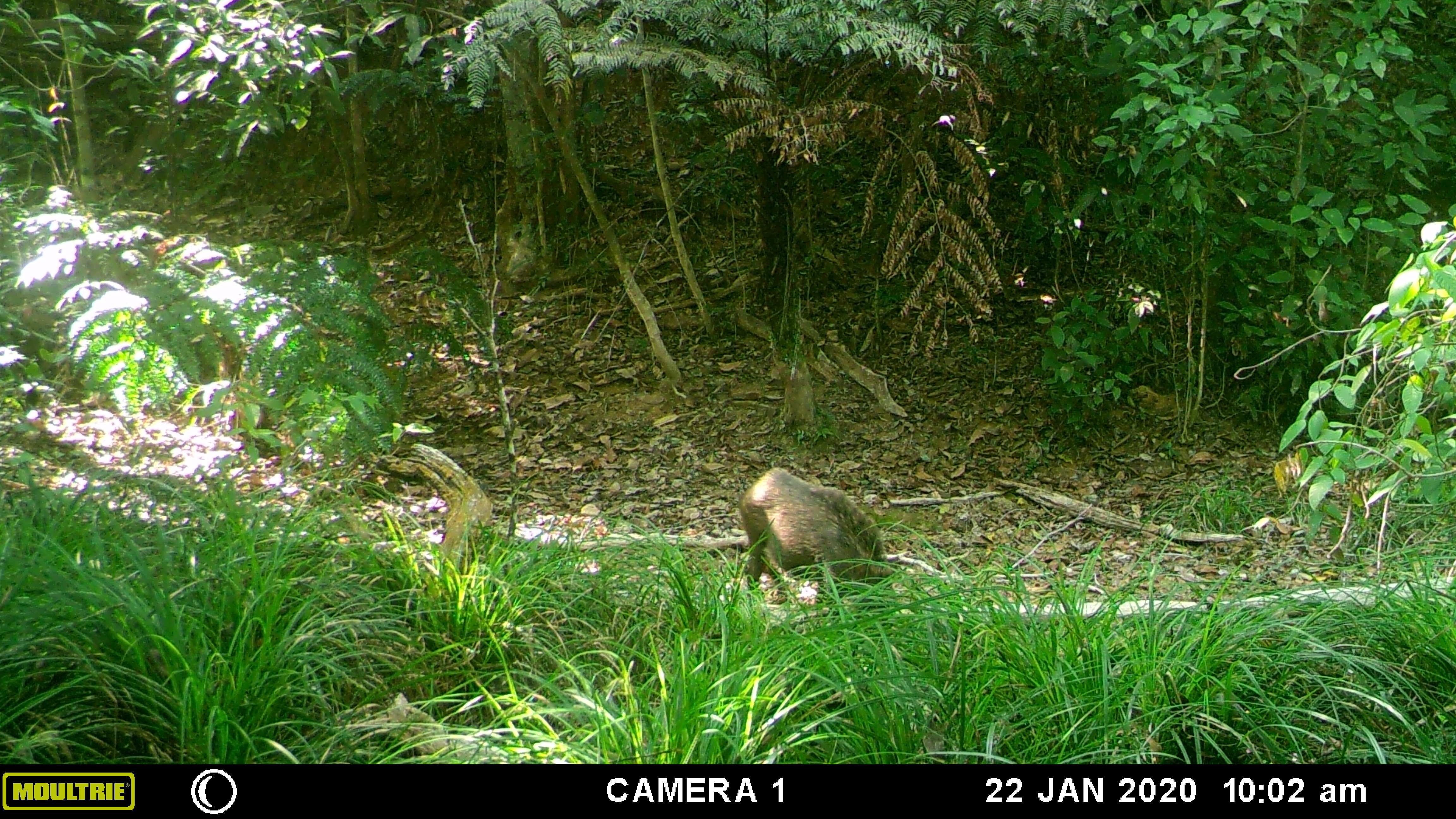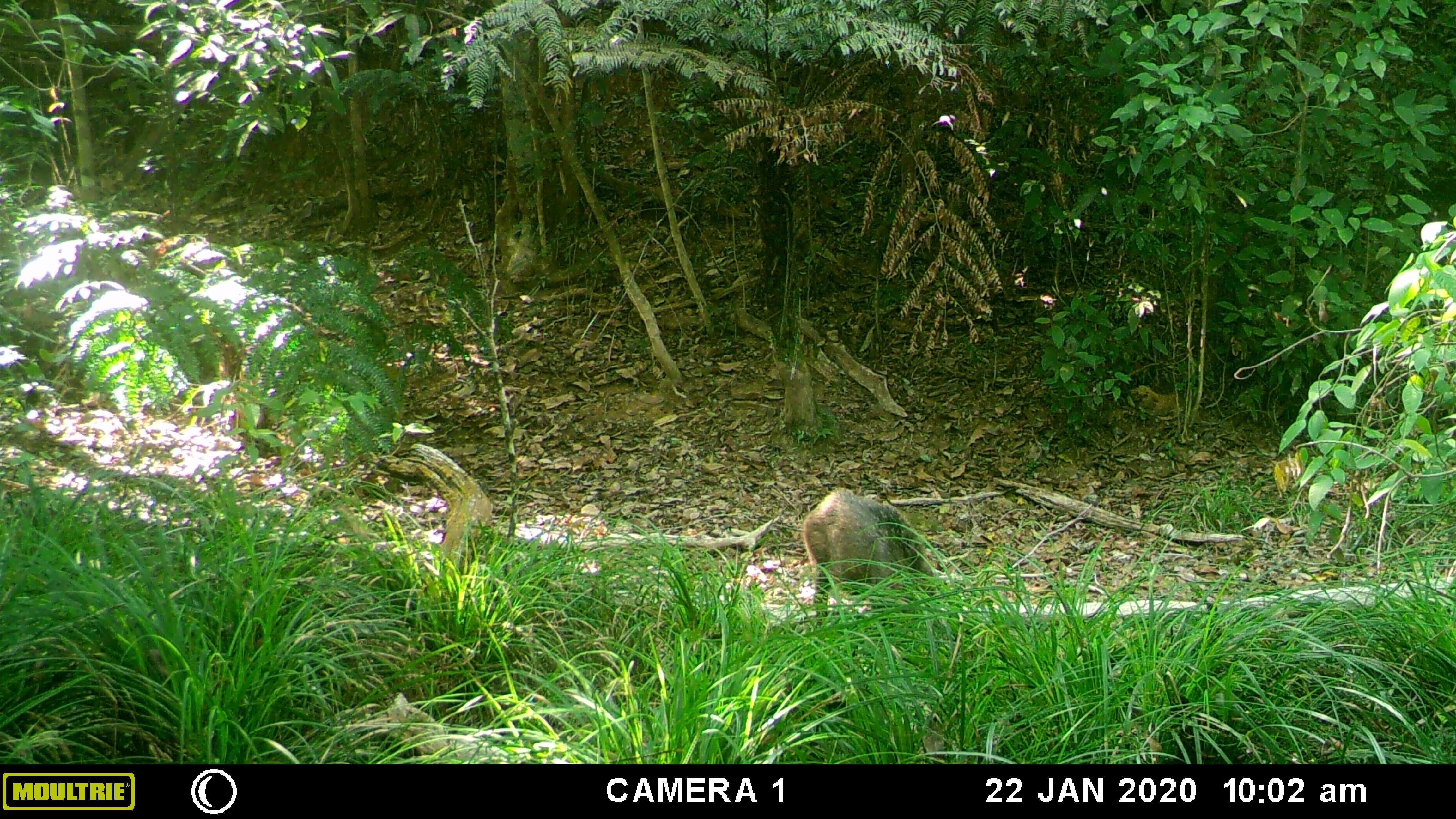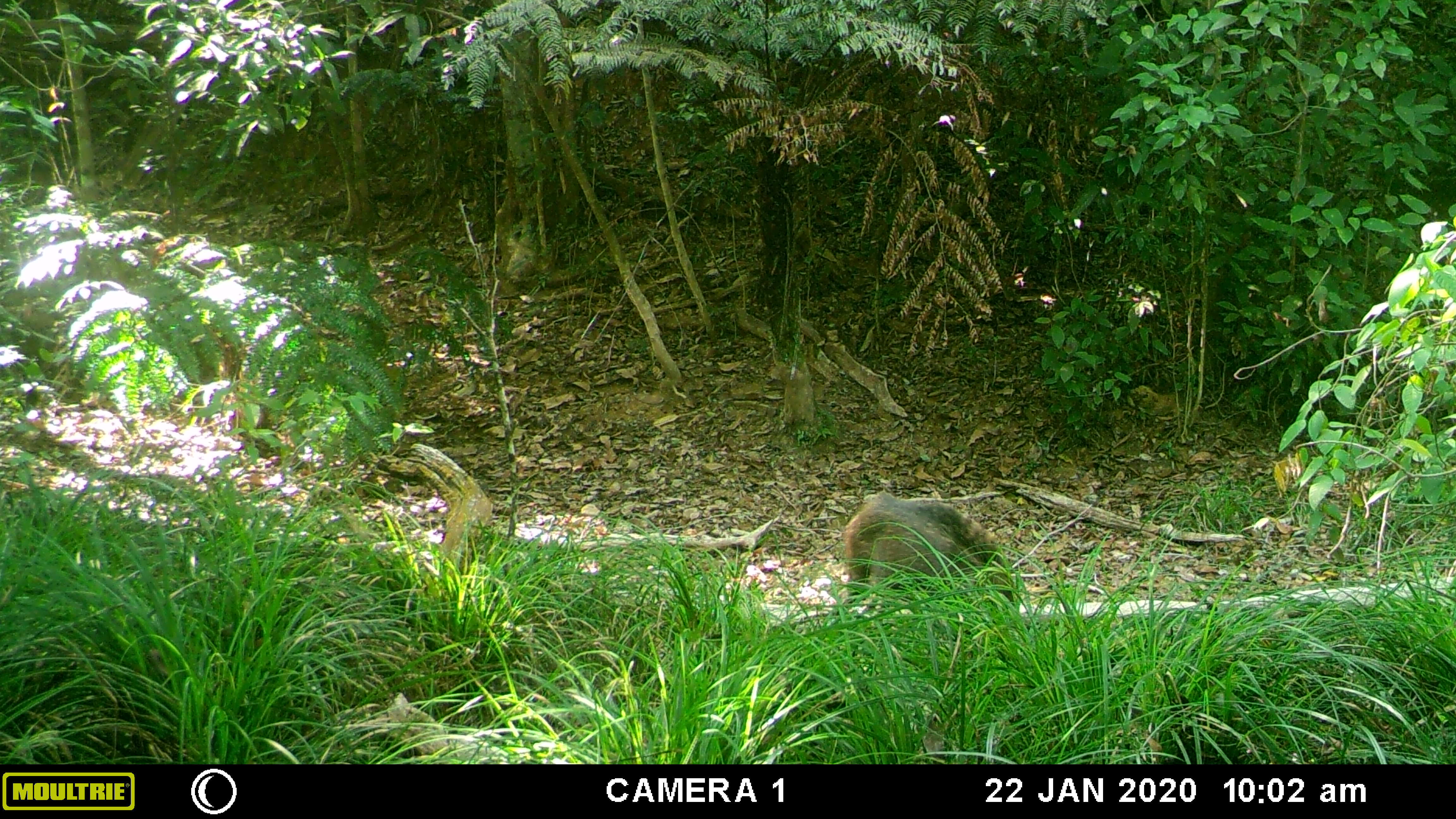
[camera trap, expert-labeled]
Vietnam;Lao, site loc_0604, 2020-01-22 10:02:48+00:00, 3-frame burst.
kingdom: Animalia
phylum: Chordata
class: Mammalia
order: Artiodactyla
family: Suidae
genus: Sus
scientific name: Sus scrofa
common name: eurasian wild pig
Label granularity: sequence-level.